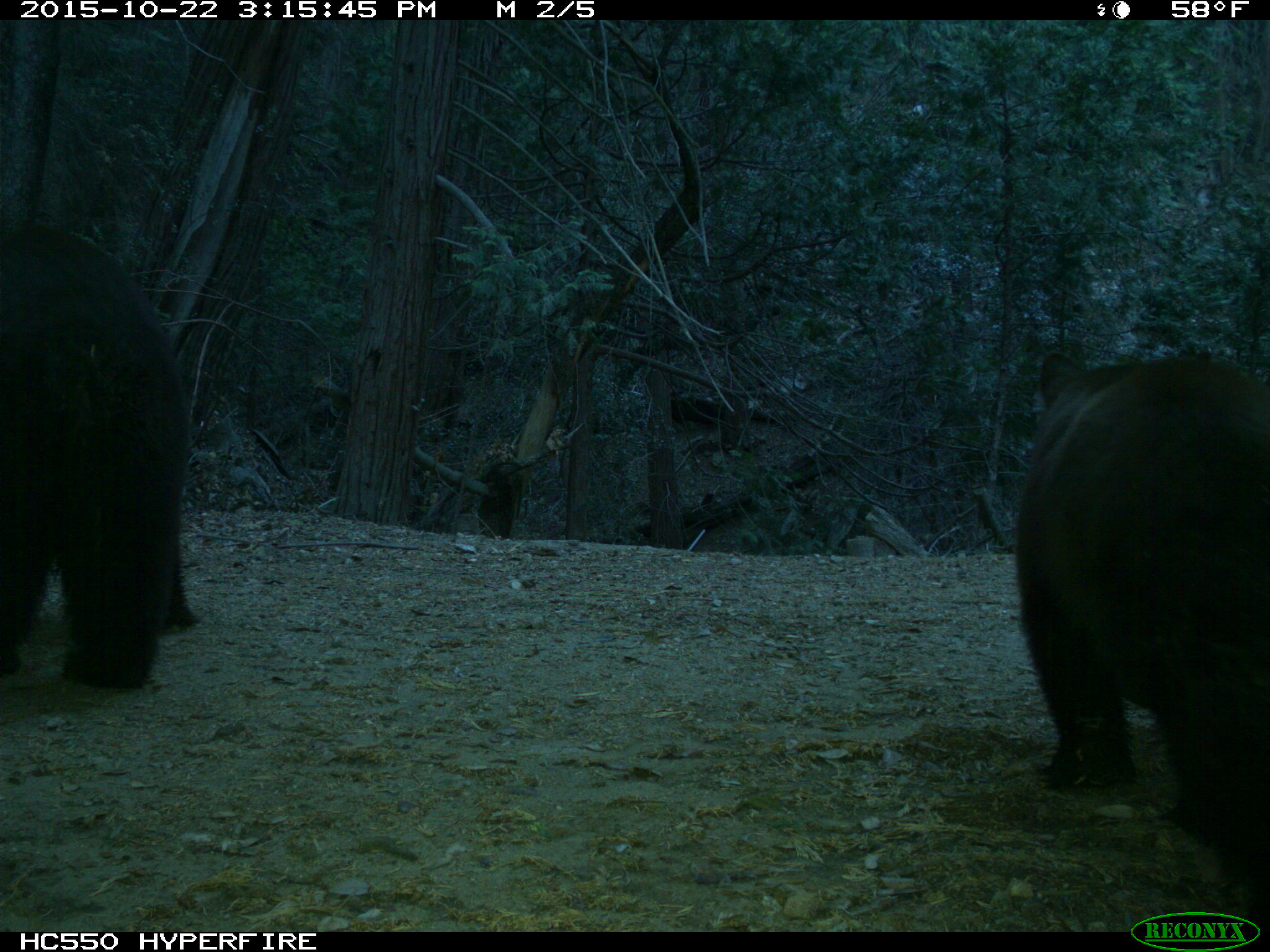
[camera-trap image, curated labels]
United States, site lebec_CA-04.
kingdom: Animalia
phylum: Chordata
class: Mammalia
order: Carnivora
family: Ursidae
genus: Ursus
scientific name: Ursus americanus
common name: american black bear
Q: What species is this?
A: Ursus americanus (american black bear).